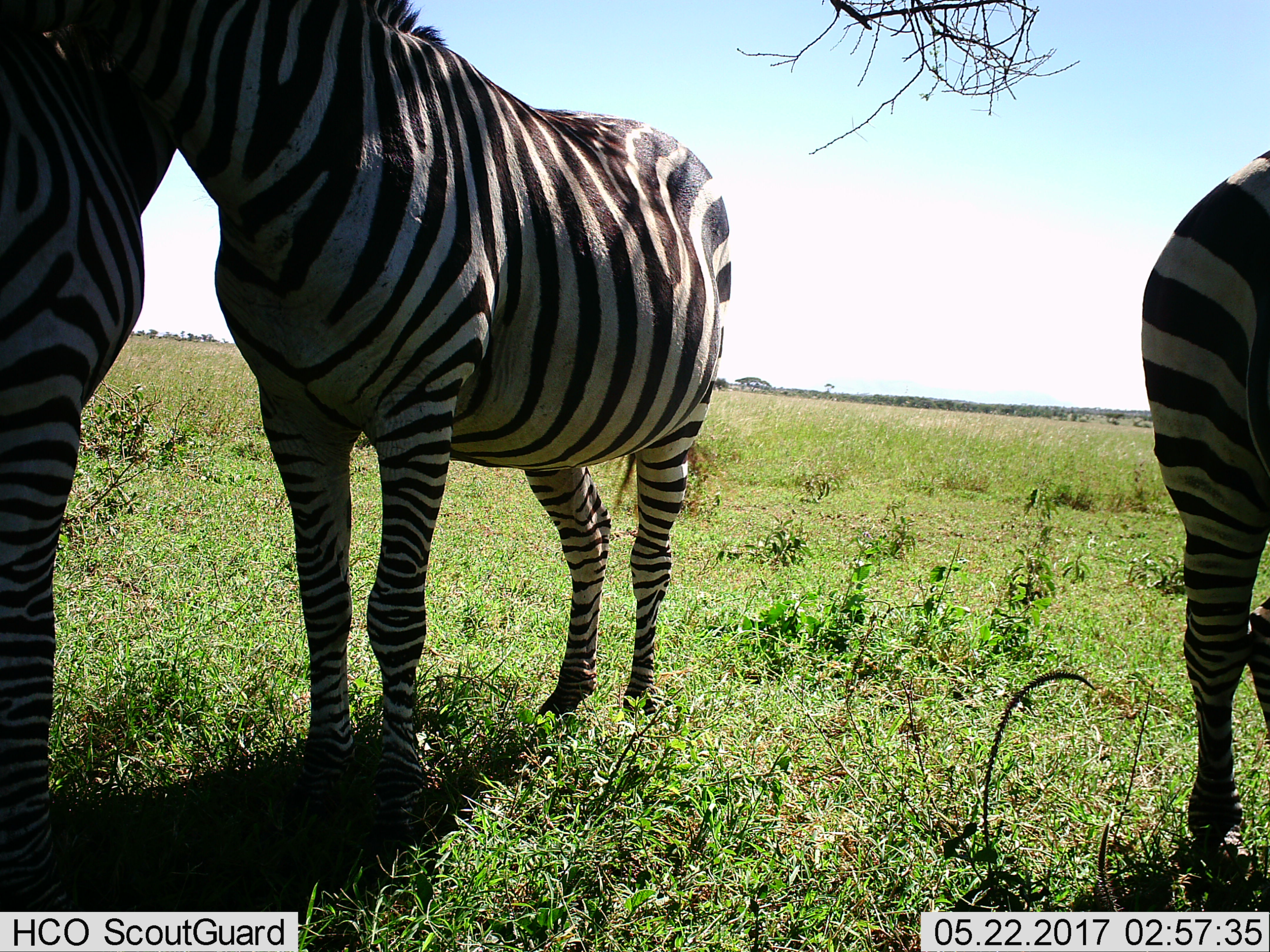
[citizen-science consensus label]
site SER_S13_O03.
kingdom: Animalia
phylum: Chordata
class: Mammalia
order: Perissodactyla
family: Equidae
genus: Equus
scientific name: Equus quagga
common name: plains zebra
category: zebraplains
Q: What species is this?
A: Zebraplains (plains zebra) (Equus quagga).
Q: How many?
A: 3.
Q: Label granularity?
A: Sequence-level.